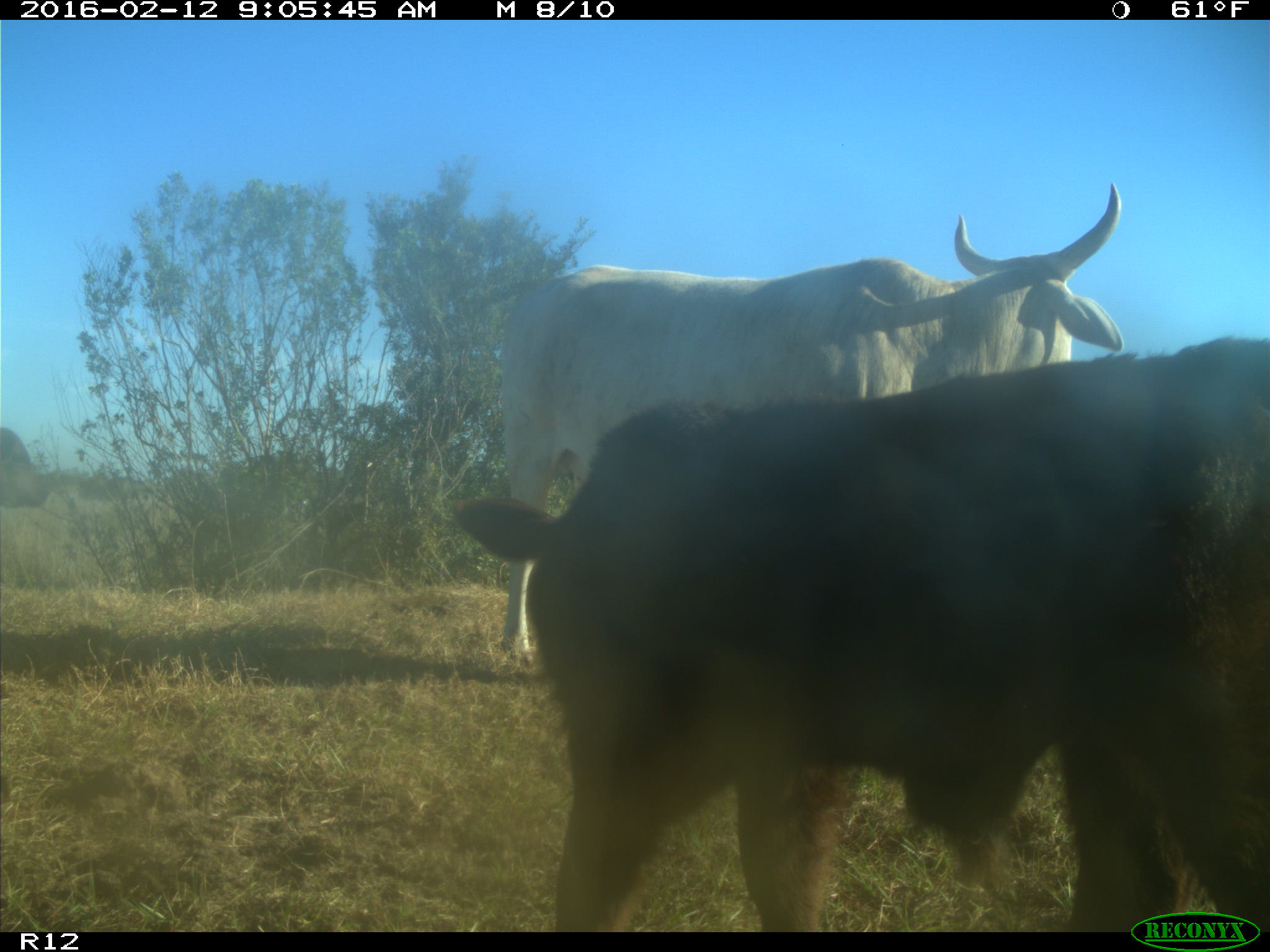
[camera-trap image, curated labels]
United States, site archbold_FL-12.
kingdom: Animalia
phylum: Chordata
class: Mammalia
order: Artiodactyla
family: Bovidae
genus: Bos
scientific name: Bos taurus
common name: domestic cow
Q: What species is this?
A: Bos taurus (domestic cow).